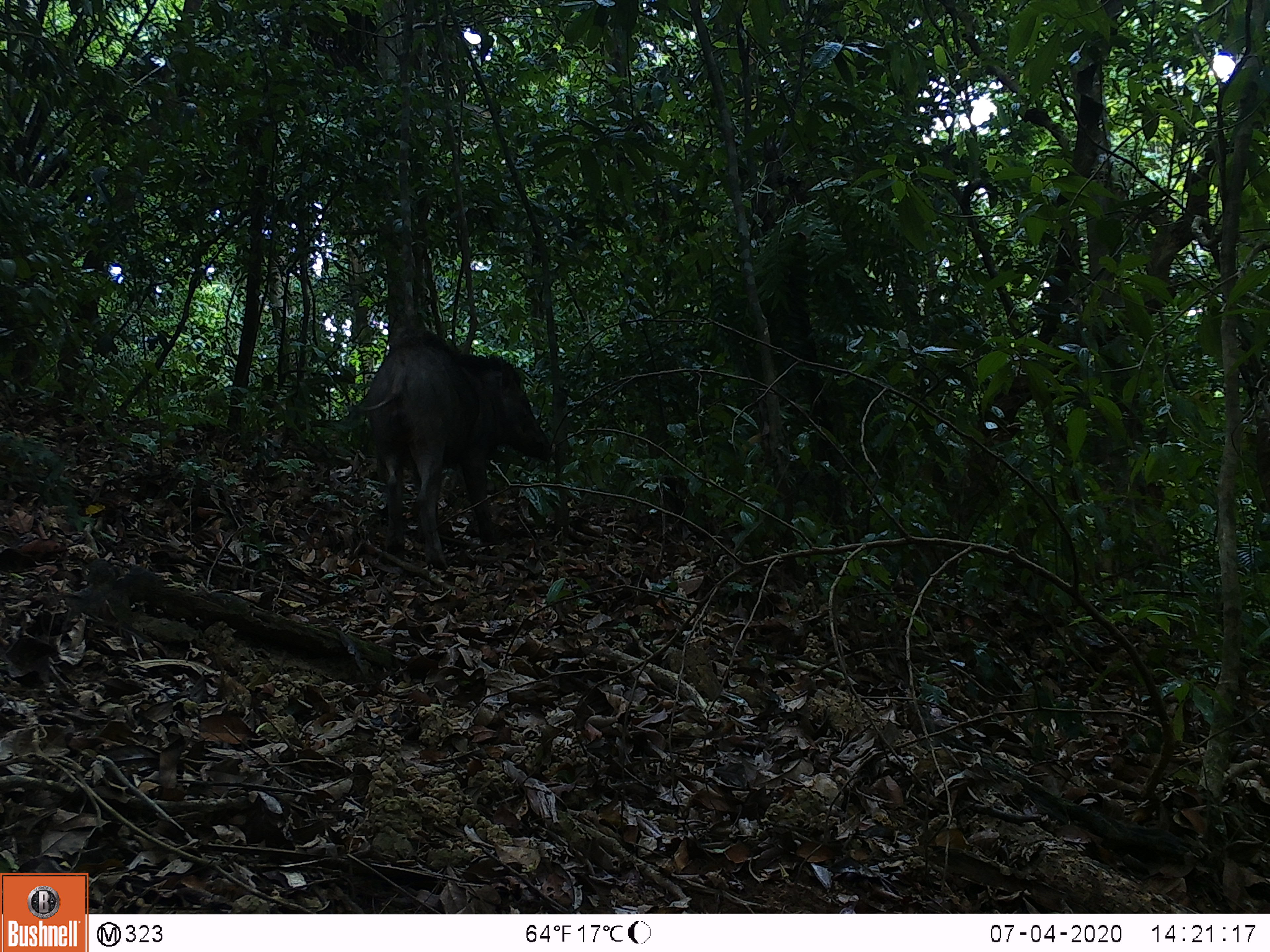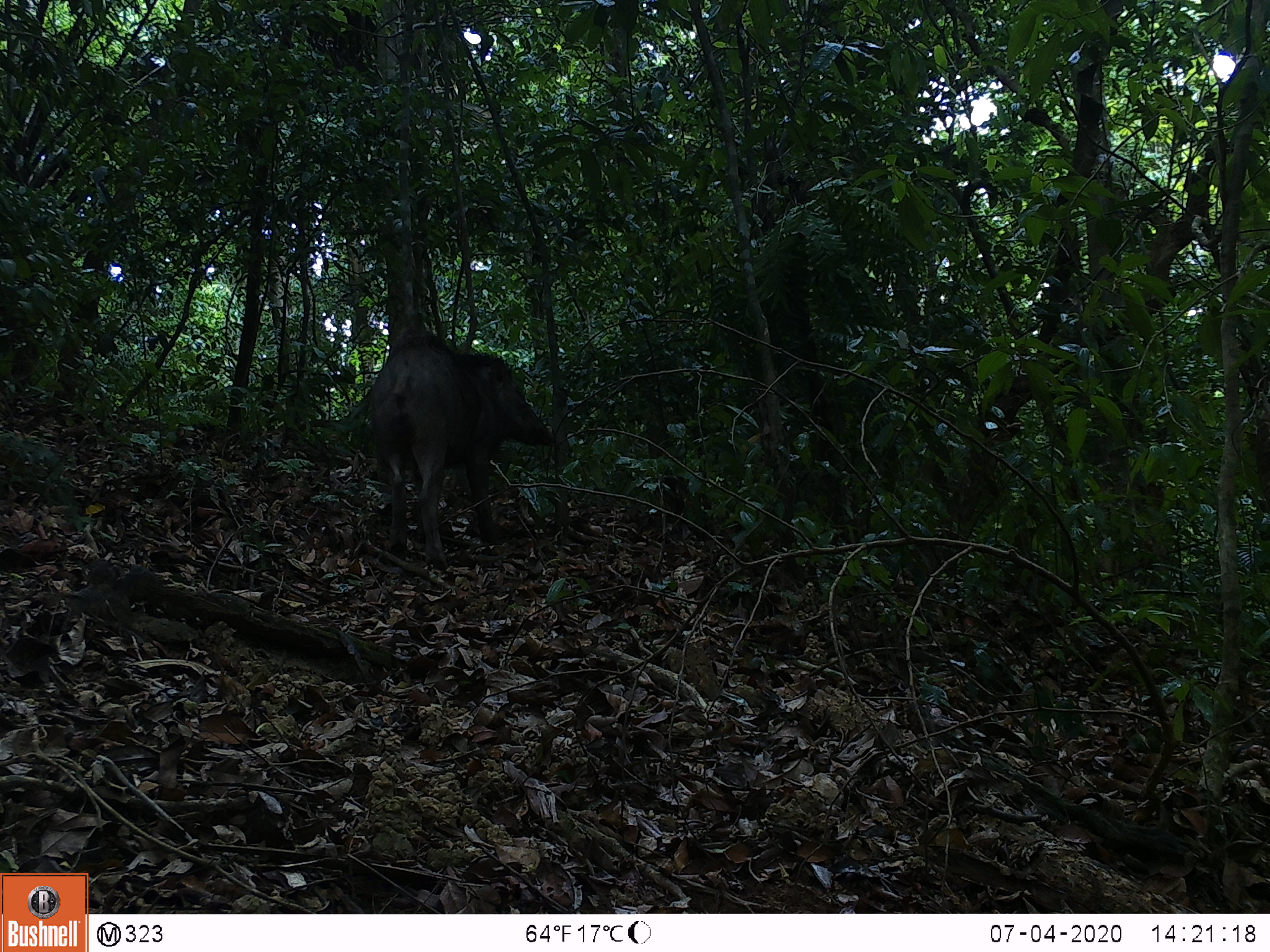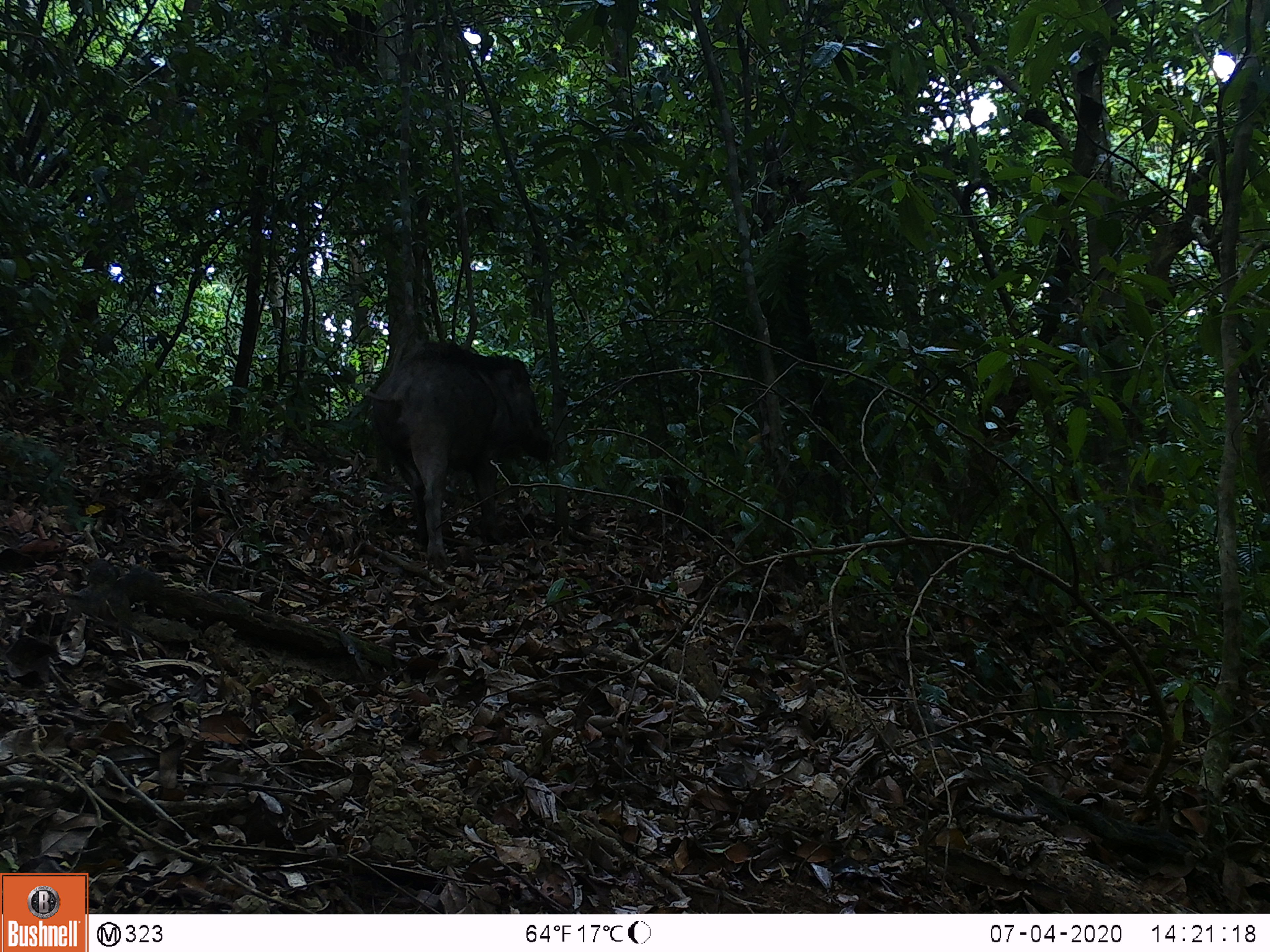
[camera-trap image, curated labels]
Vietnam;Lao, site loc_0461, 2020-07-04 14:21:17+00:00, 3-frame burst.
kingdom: Animalia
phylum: Chordata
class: Mammalia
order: Artiodactyla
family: Suidae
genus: Sus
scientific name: Sus scrofa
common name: eurasian wild pig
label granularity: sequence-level